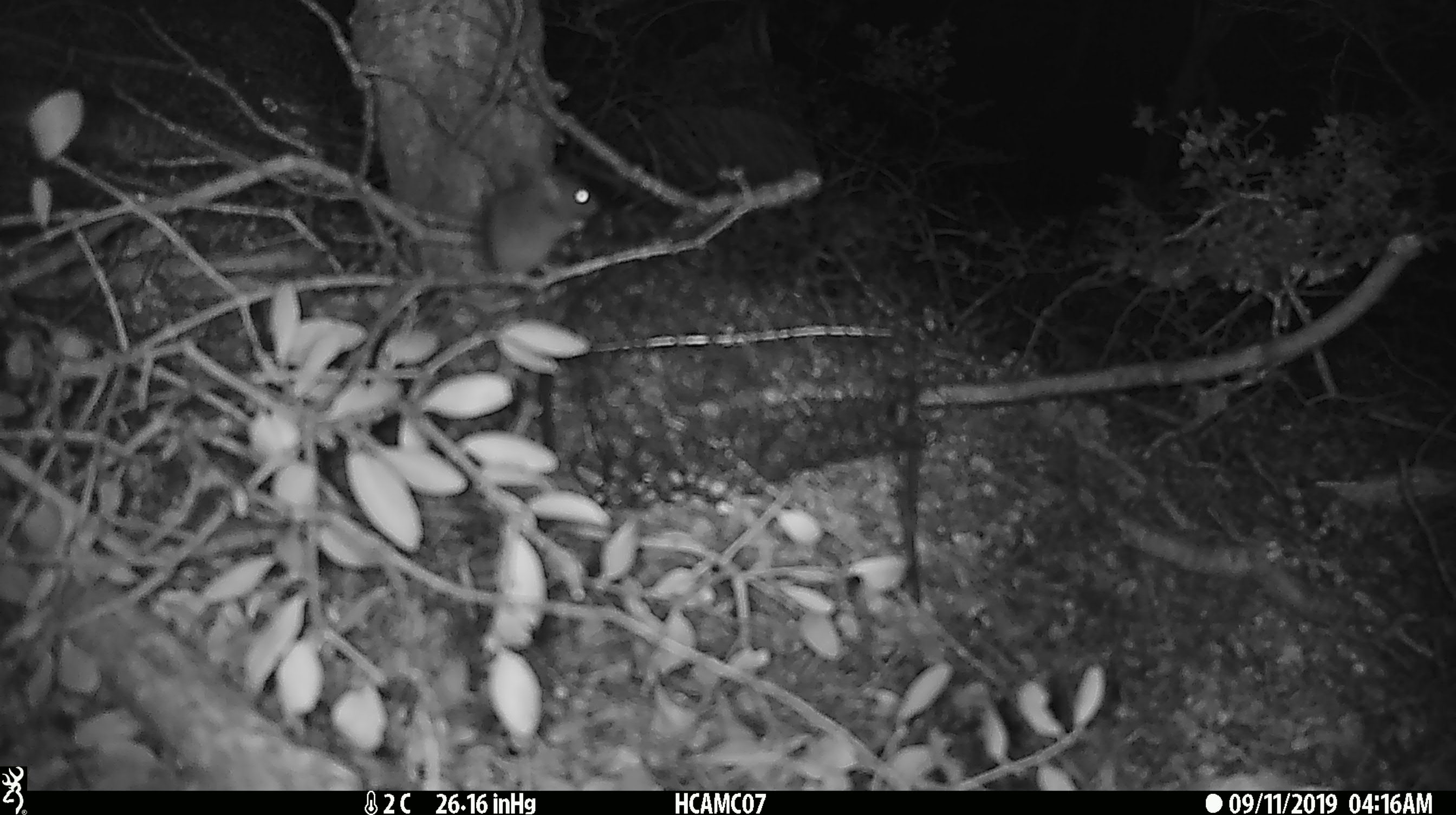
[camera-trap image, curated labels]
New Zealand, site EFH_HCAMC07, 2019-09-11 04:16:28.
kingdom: Animalia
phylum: Chordata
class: Mammalia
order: Rodentia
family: Muridae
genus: Mus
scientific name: Mus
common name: mouse